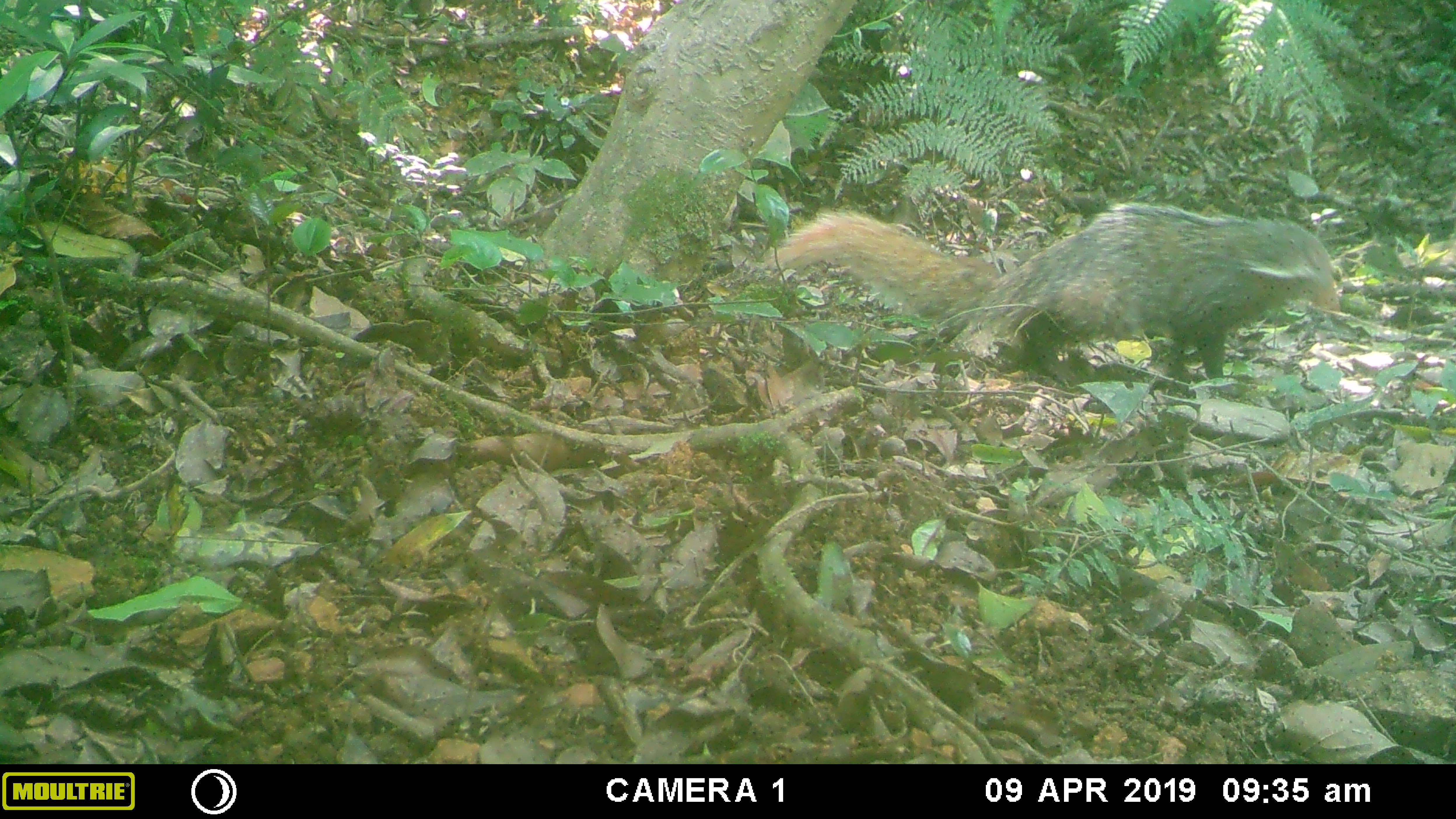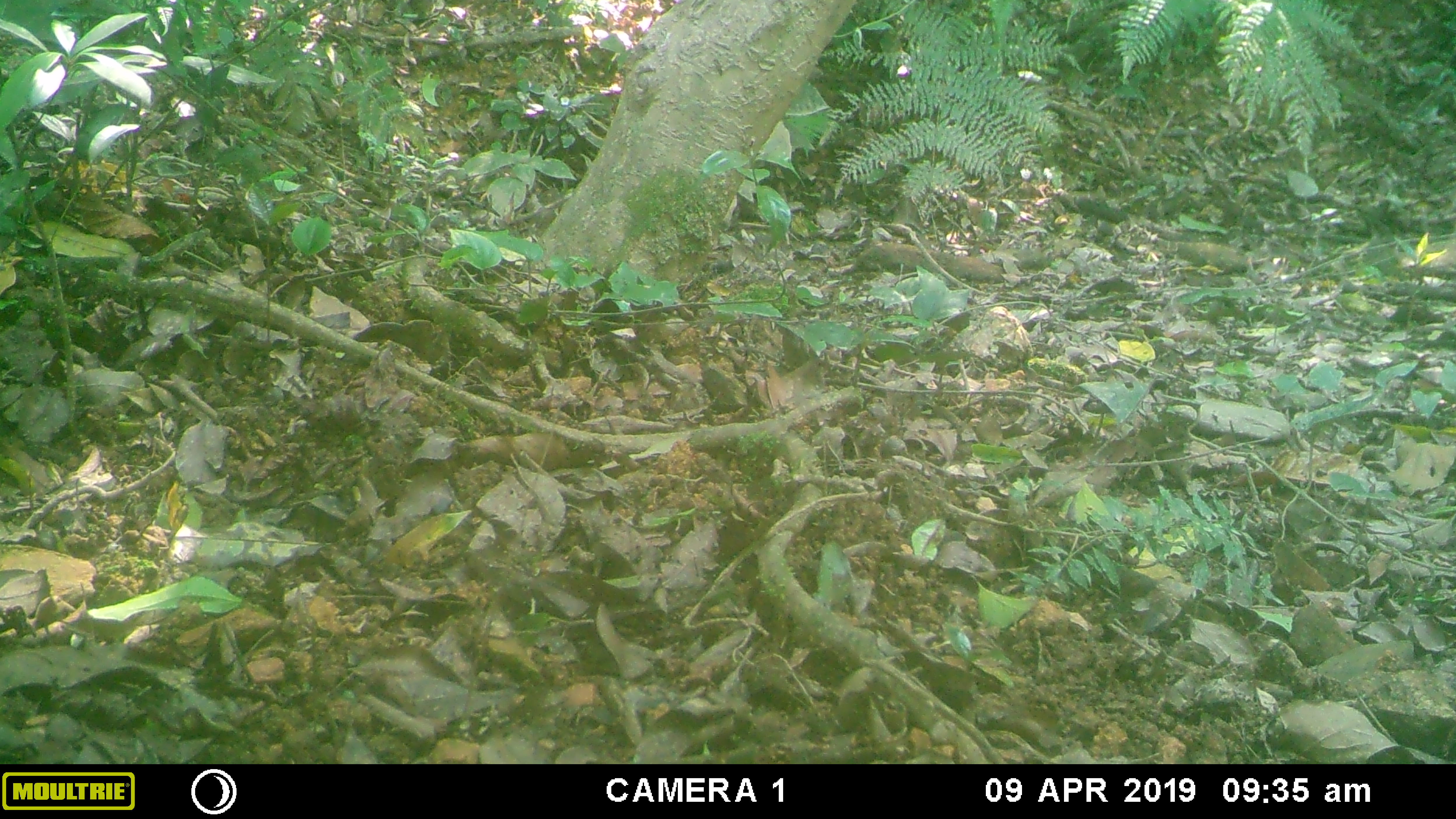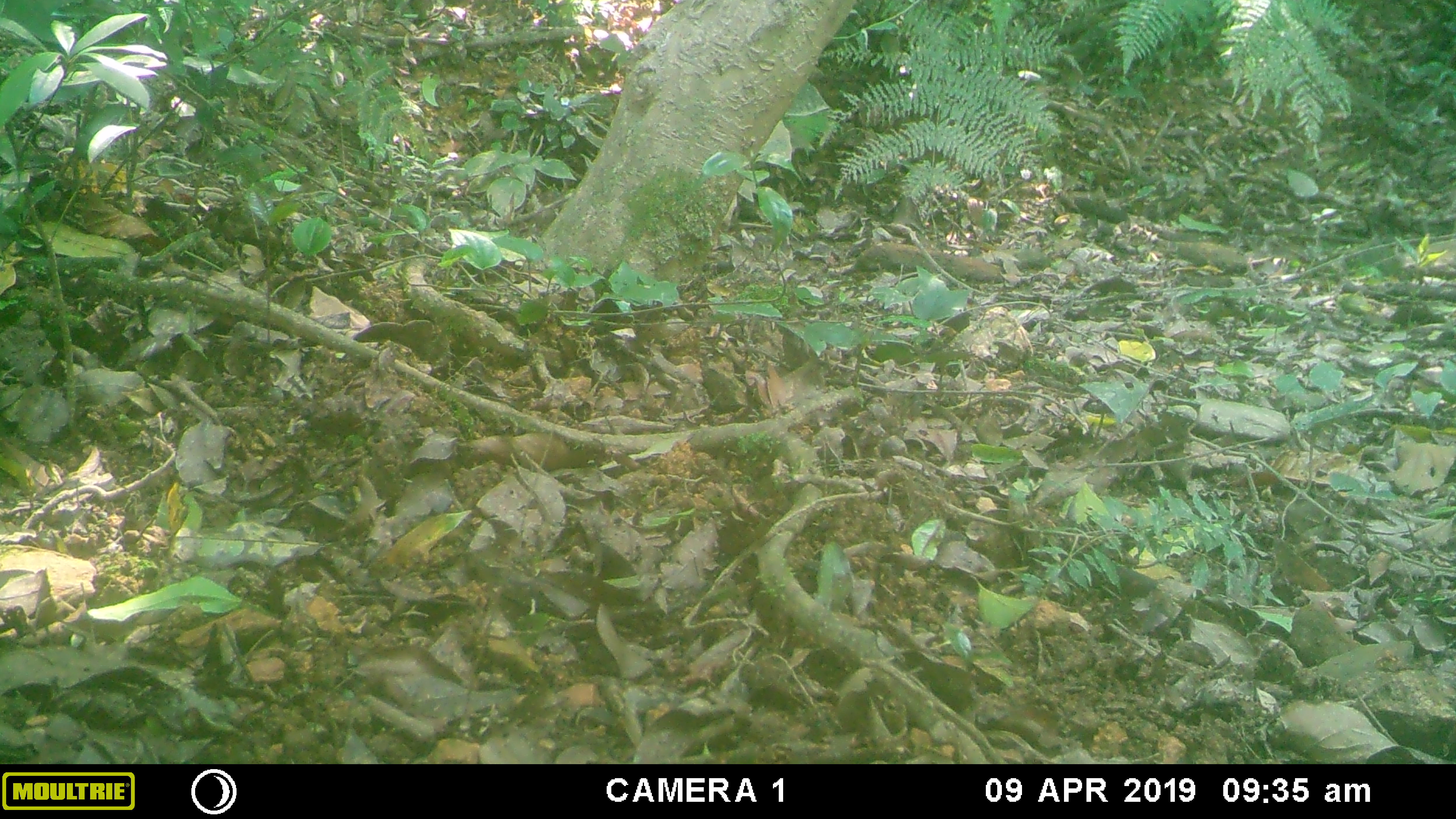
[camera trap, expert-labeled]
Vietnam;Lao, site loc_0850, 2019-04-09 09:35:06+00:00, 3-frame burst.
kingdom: Animalia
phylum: Chordata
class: Mammalia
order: Carnivora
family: Herpestidae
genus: Urva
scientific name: Urva urva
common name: crab-eating mongoose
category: crab eating mongoose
Crab eating mongoose (crab-eating mongoose) (Urva urva). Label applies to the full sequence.